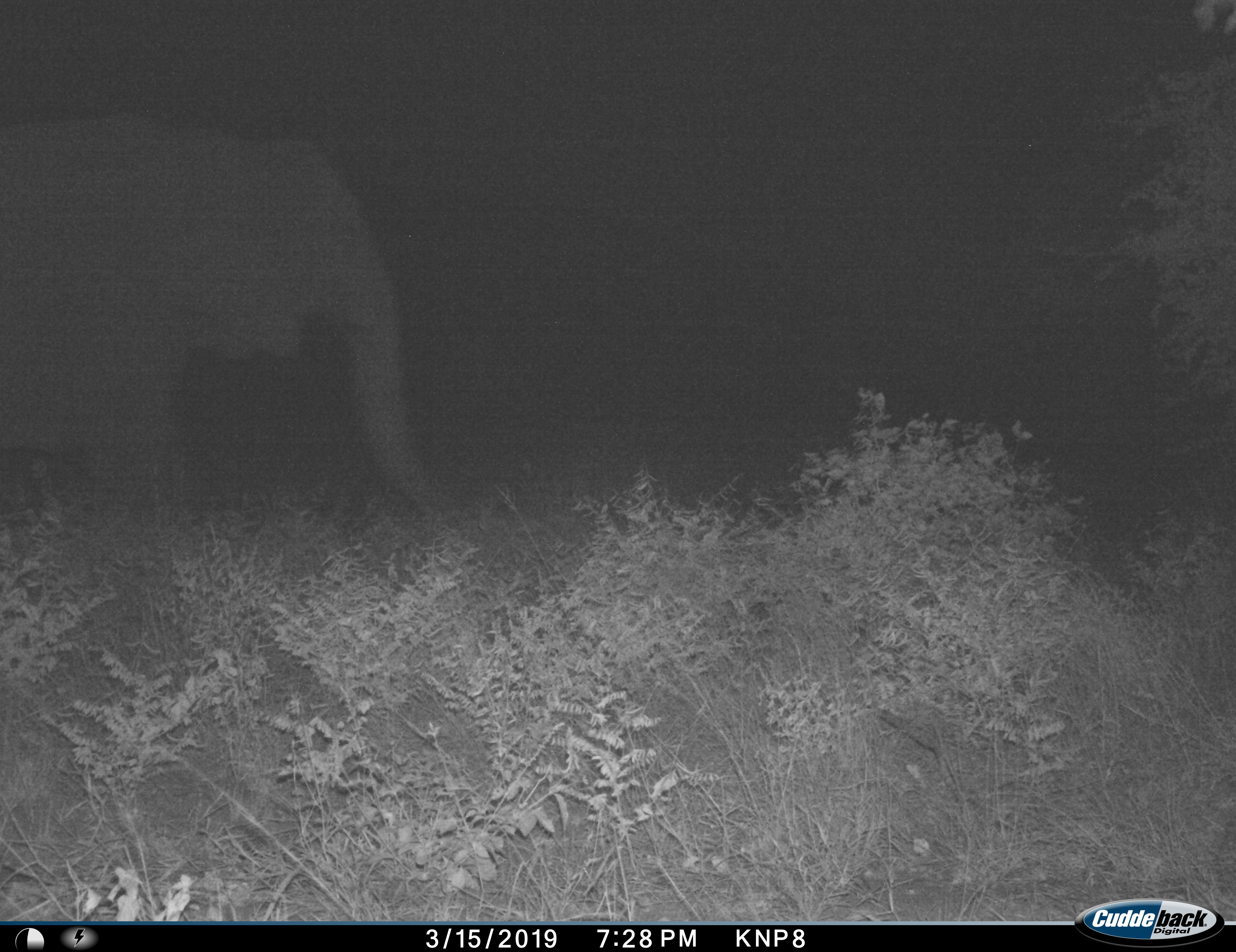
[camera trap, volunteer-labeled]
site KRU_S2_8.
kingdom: Animalia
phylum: Chordata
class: Mammalia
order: Proboscidea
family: Elephantidae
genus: Loxodonta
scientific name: Loxodonta africana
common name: african bush elephant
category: elephant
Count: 1.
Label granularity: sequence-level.